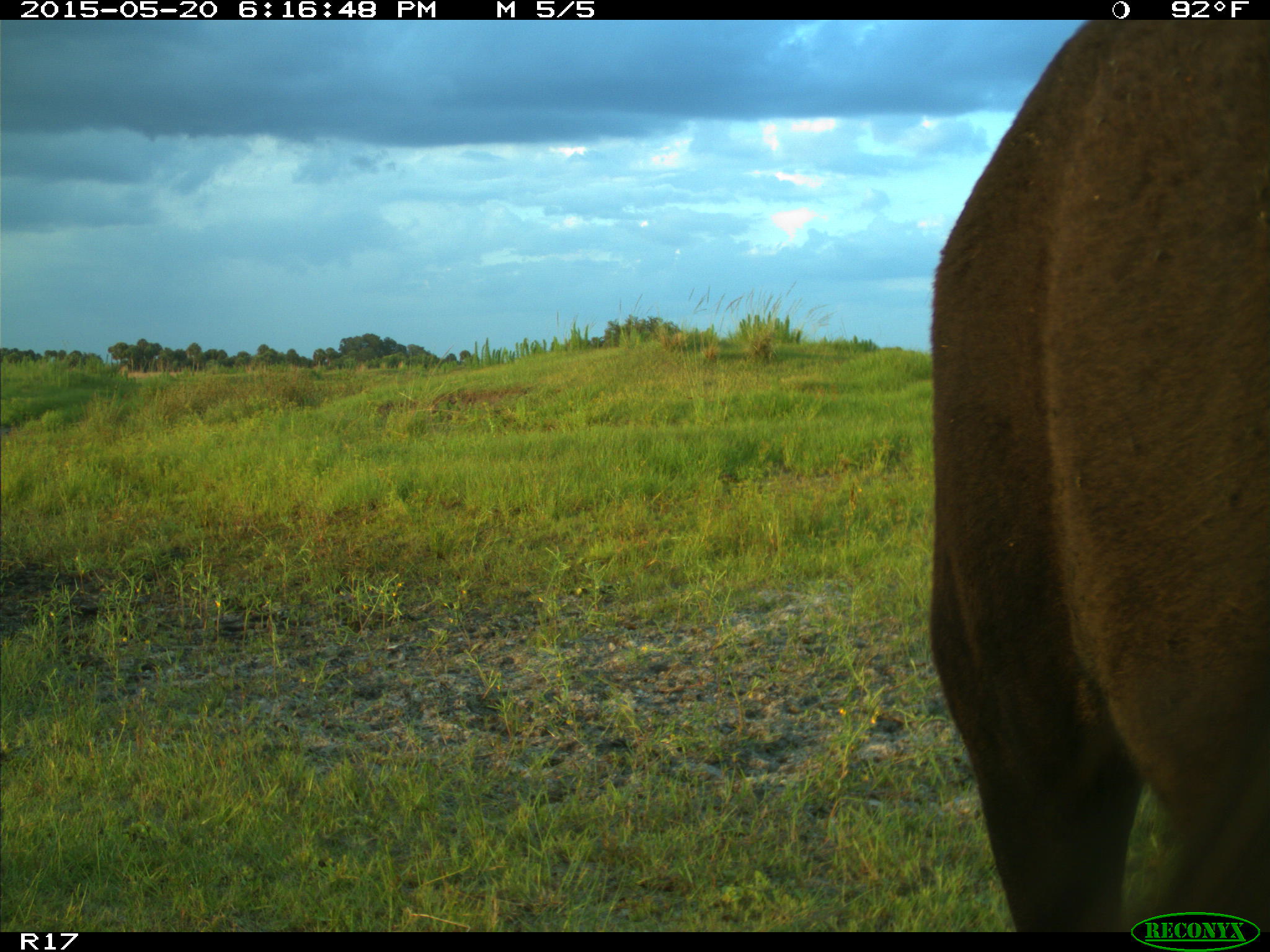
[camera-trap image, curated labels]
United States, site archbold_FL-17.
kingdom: Animalia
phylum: Chordata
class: Mammalia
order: Artiodactyla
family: Bovidae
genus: Bos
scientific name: Bos taurus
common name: domestic cow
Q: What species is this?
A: Bos taurus (domestic cow).